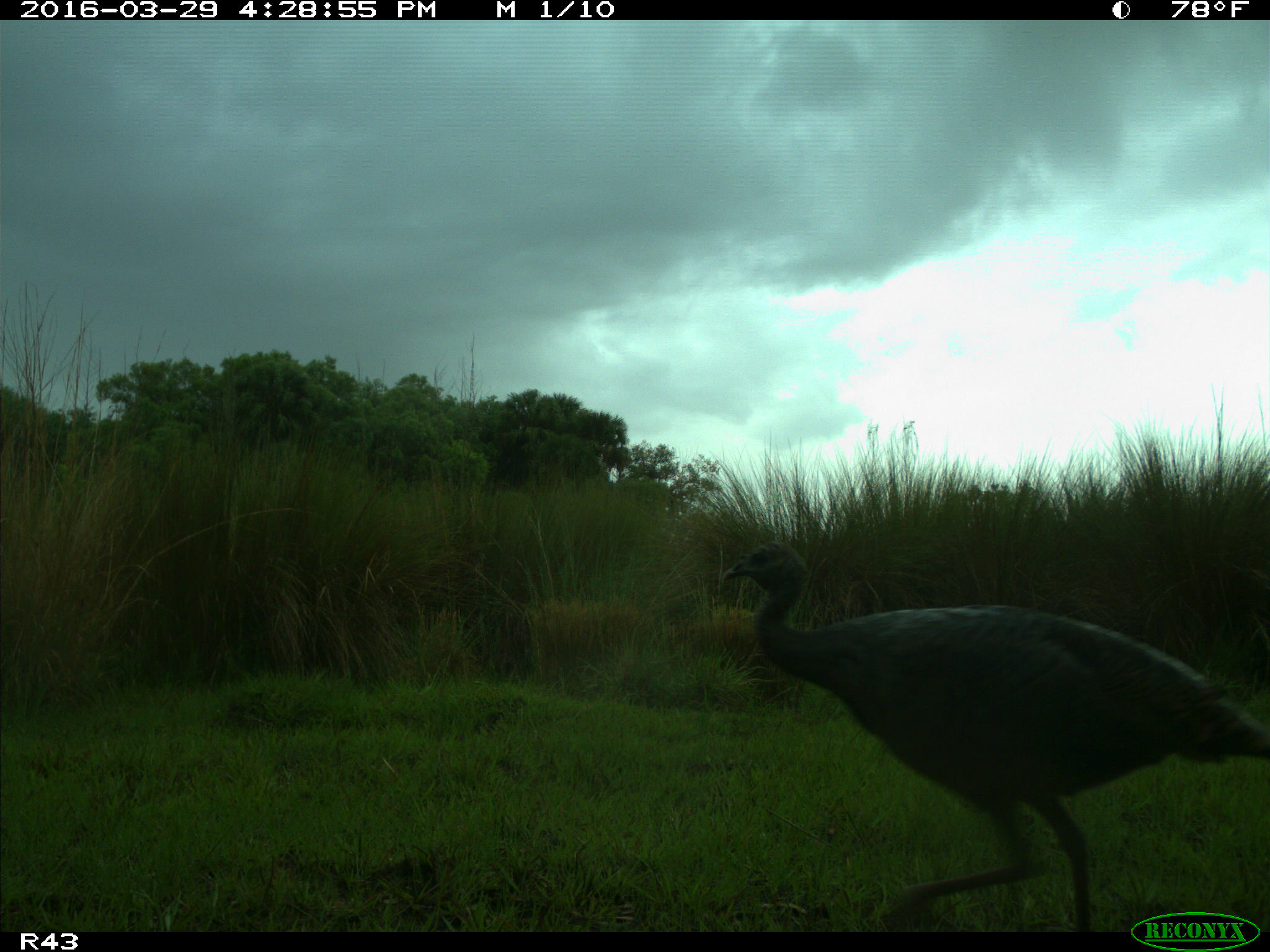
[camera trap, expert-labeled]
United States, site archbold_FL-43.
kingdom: Animalia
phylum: Chordata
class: Aves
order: Galliformes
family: Phasianidae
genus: Meleagris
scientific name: Meleagris gallopavo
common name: wild turkey